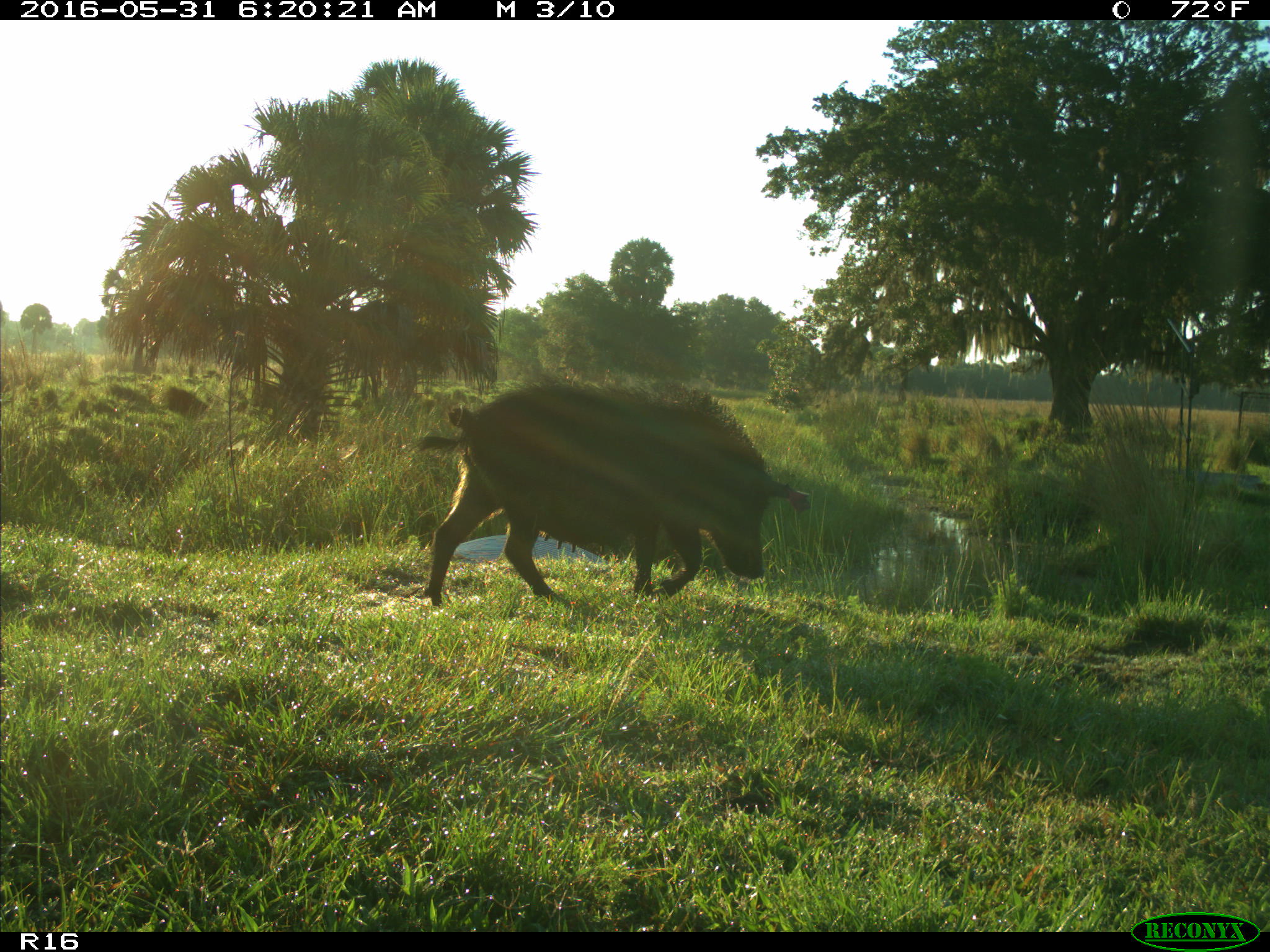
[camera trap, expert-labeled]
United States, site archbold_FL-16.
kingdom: Animalia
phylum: Chordata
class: Mammalia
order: Artiodactyla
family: Suidae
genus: Sus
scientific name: Sus scrofa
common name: wild boar